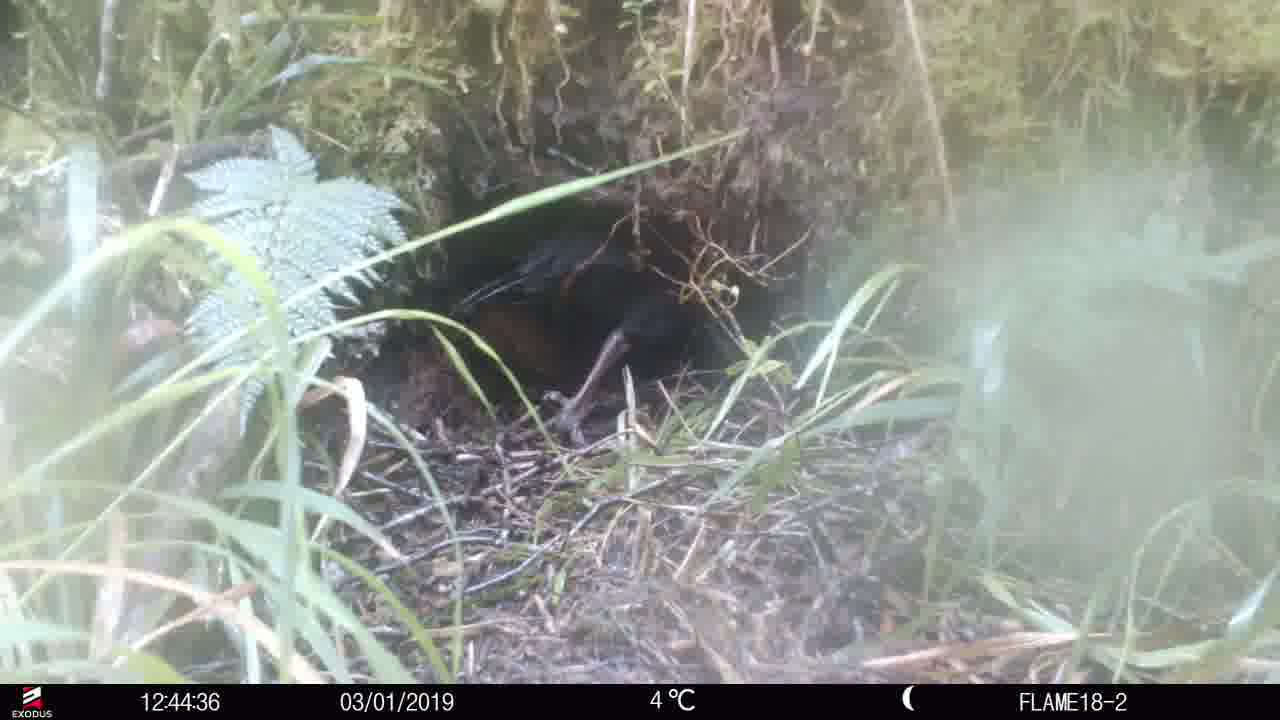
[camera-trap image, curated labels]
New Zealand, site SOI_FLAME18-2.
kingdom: Animalia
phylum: Chordata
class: Aves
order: Gruiformes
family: Rallidae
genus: Gallirallus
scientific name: Gallirallus australis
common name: weka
Weka (Gallirallus australis).